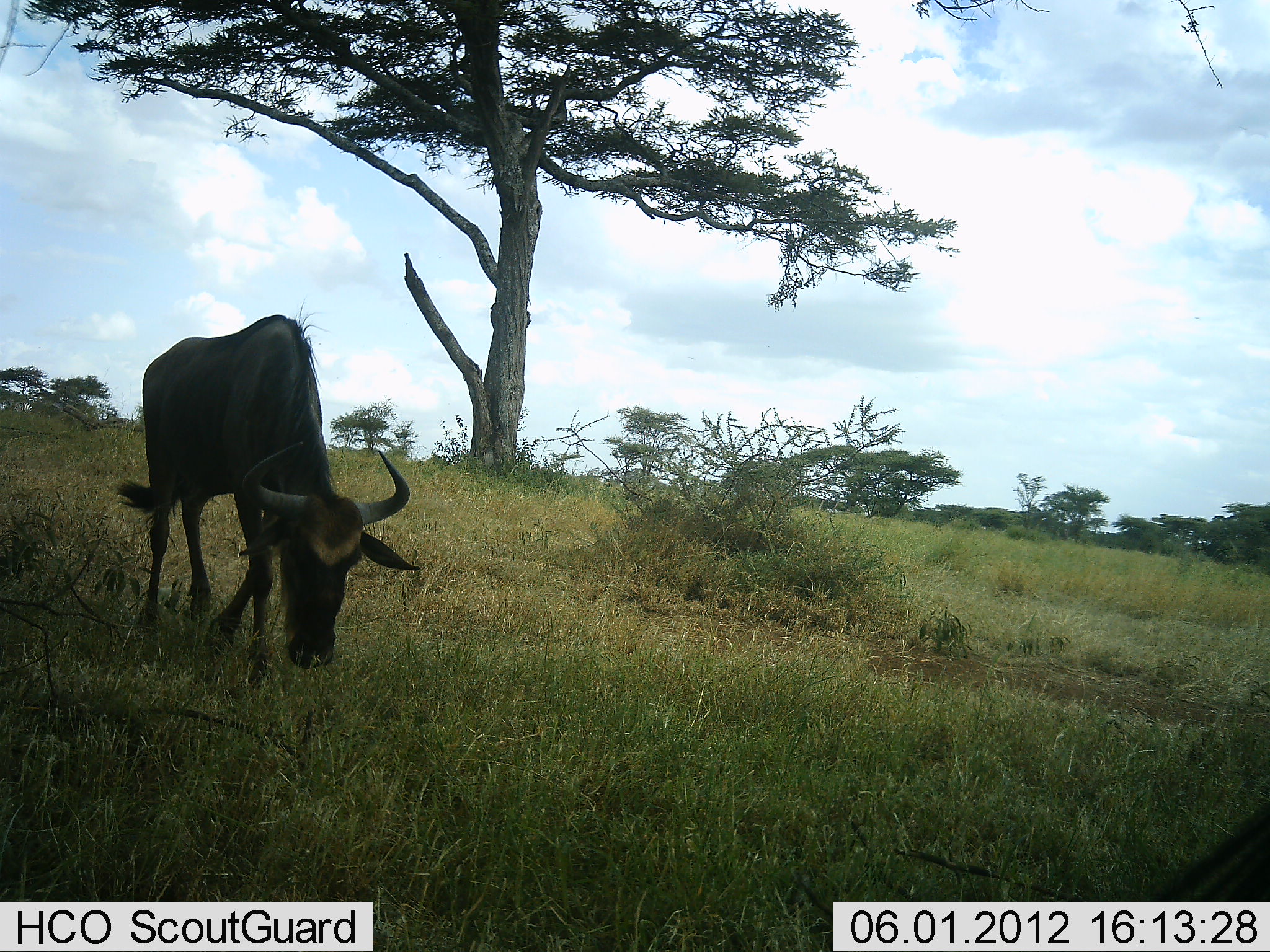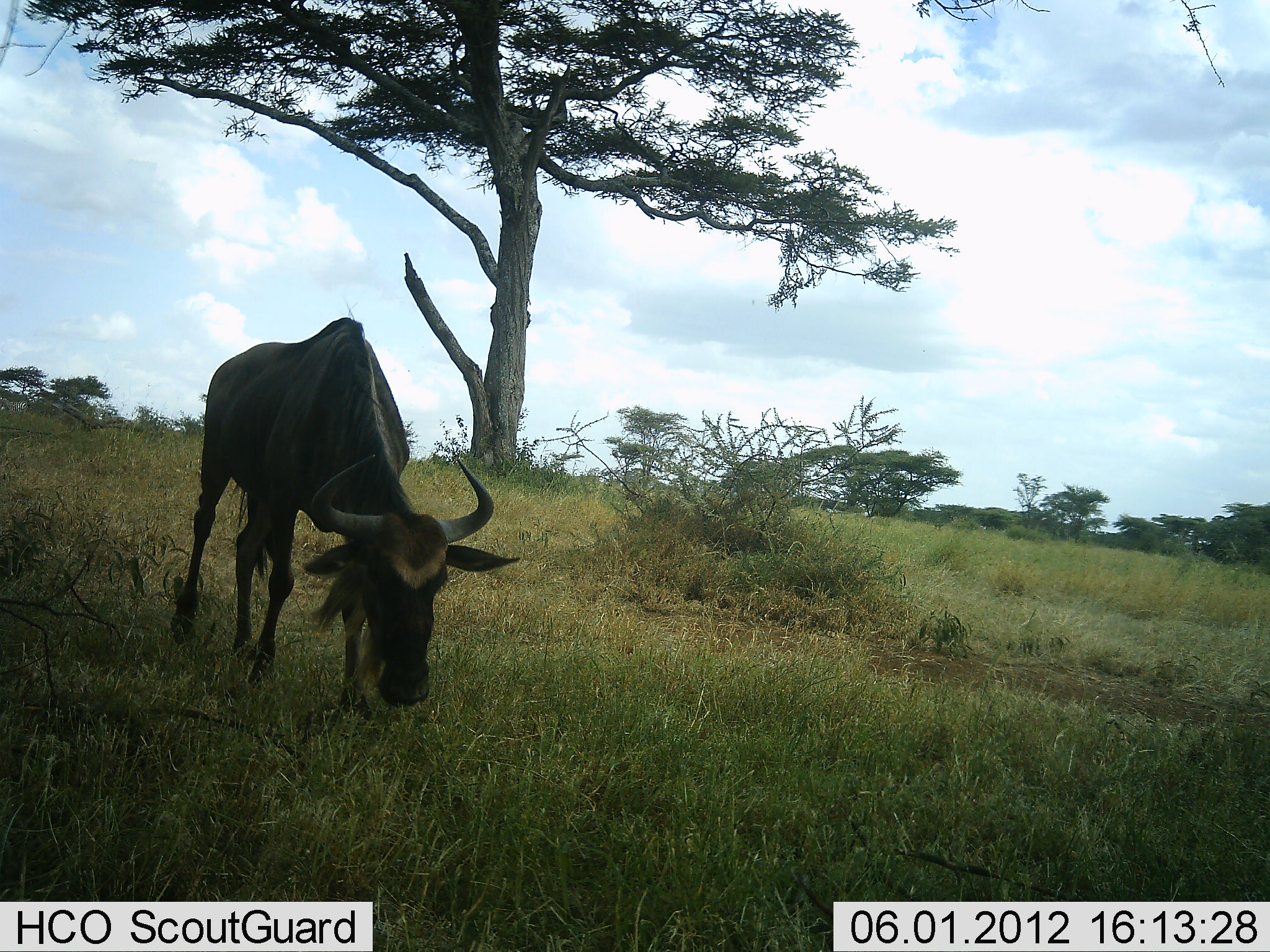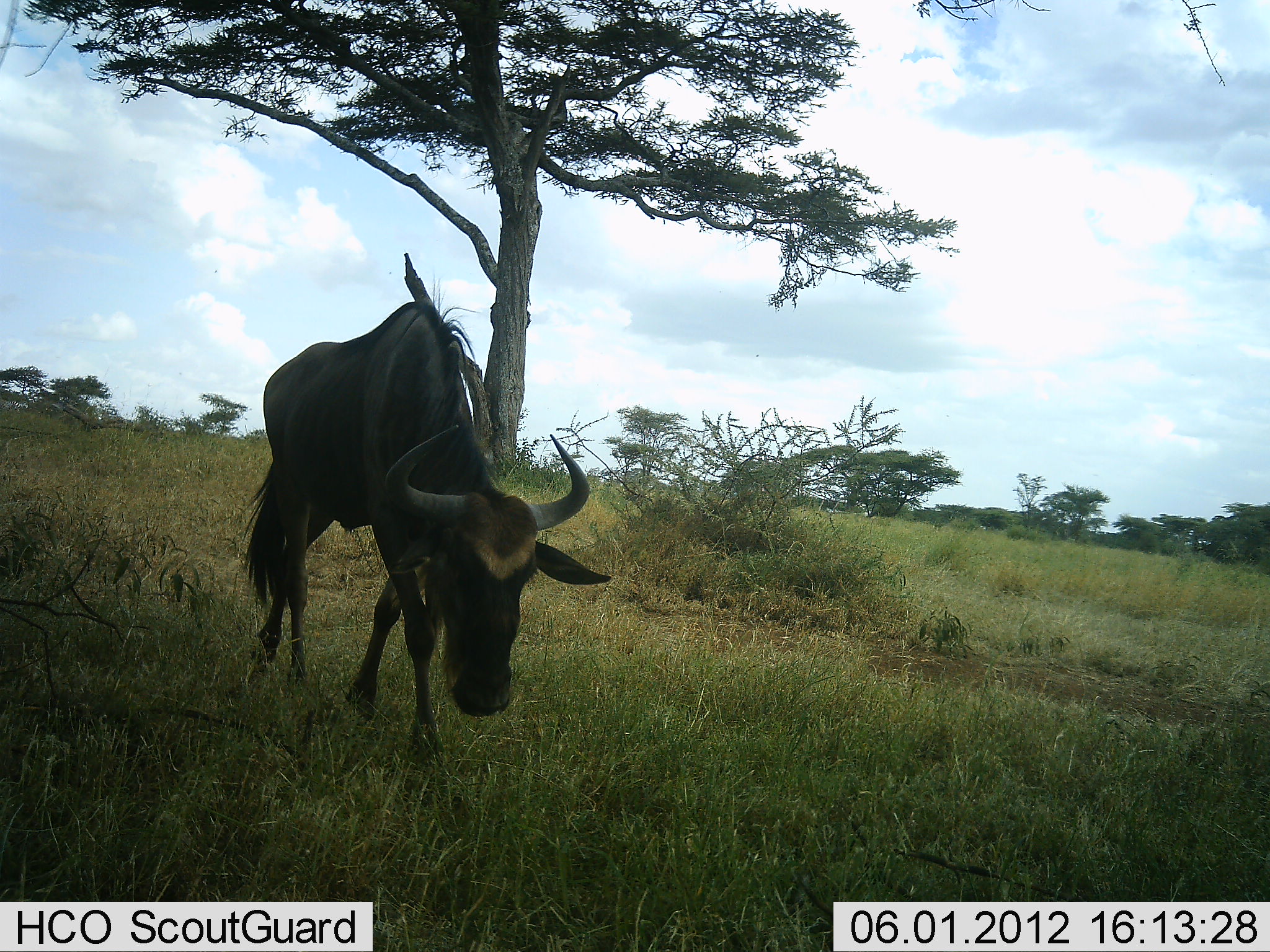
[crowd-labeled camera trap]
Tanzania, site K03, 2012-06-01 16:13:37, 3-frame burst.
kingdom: Animalia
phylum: Chordata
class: Mammalia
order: Artiodactyla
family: Bovidae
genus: Connochaetes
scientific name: Connochaetes taurinus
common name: blue wildebeest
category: wildebeest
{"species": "wildebeest (blue wildebeest) (Connochaetes taurinus)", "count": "1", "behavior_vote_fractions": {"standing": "20%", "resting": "0%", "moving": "60%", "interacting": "0%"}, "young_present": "0%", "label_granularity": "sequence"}